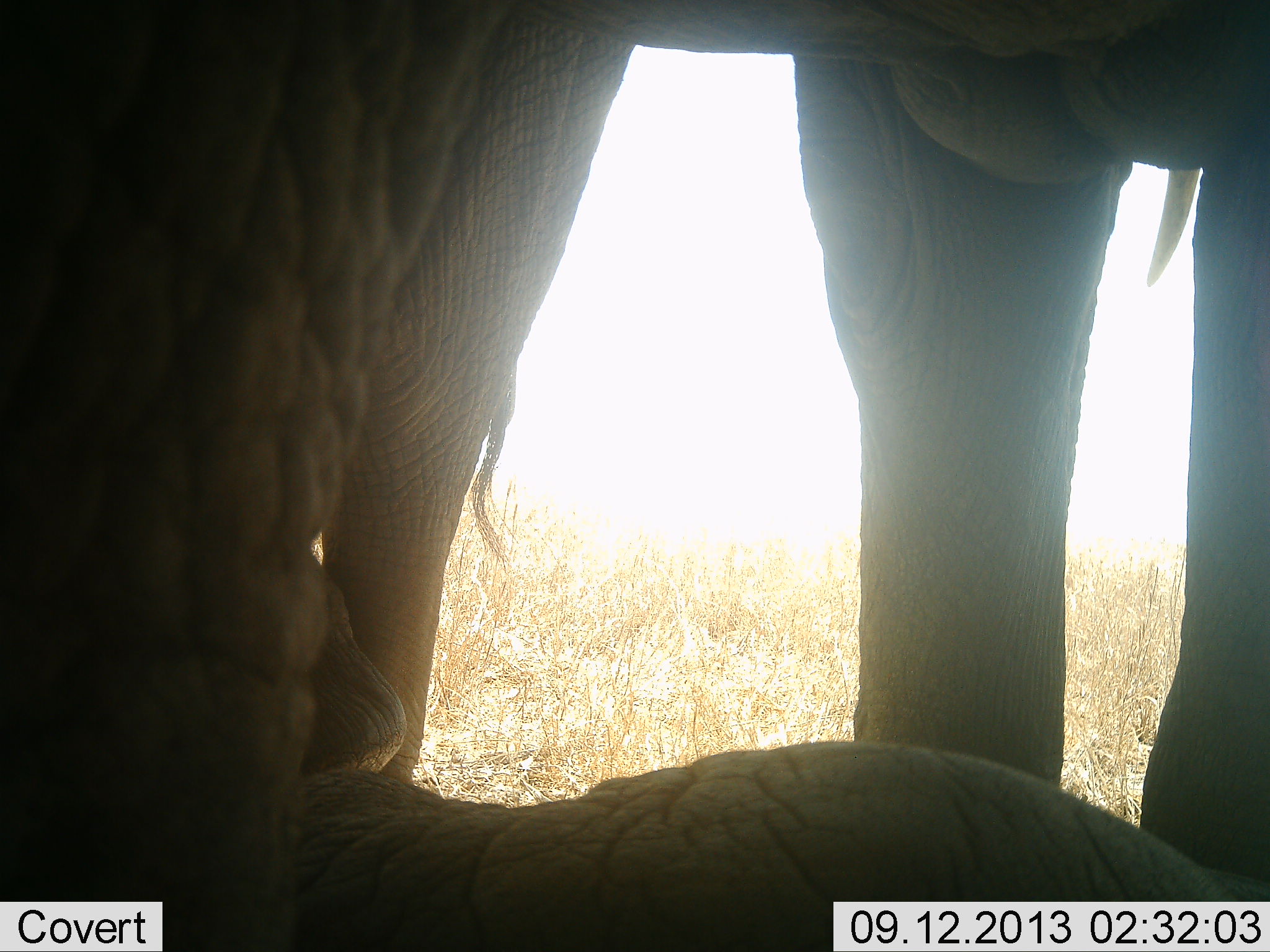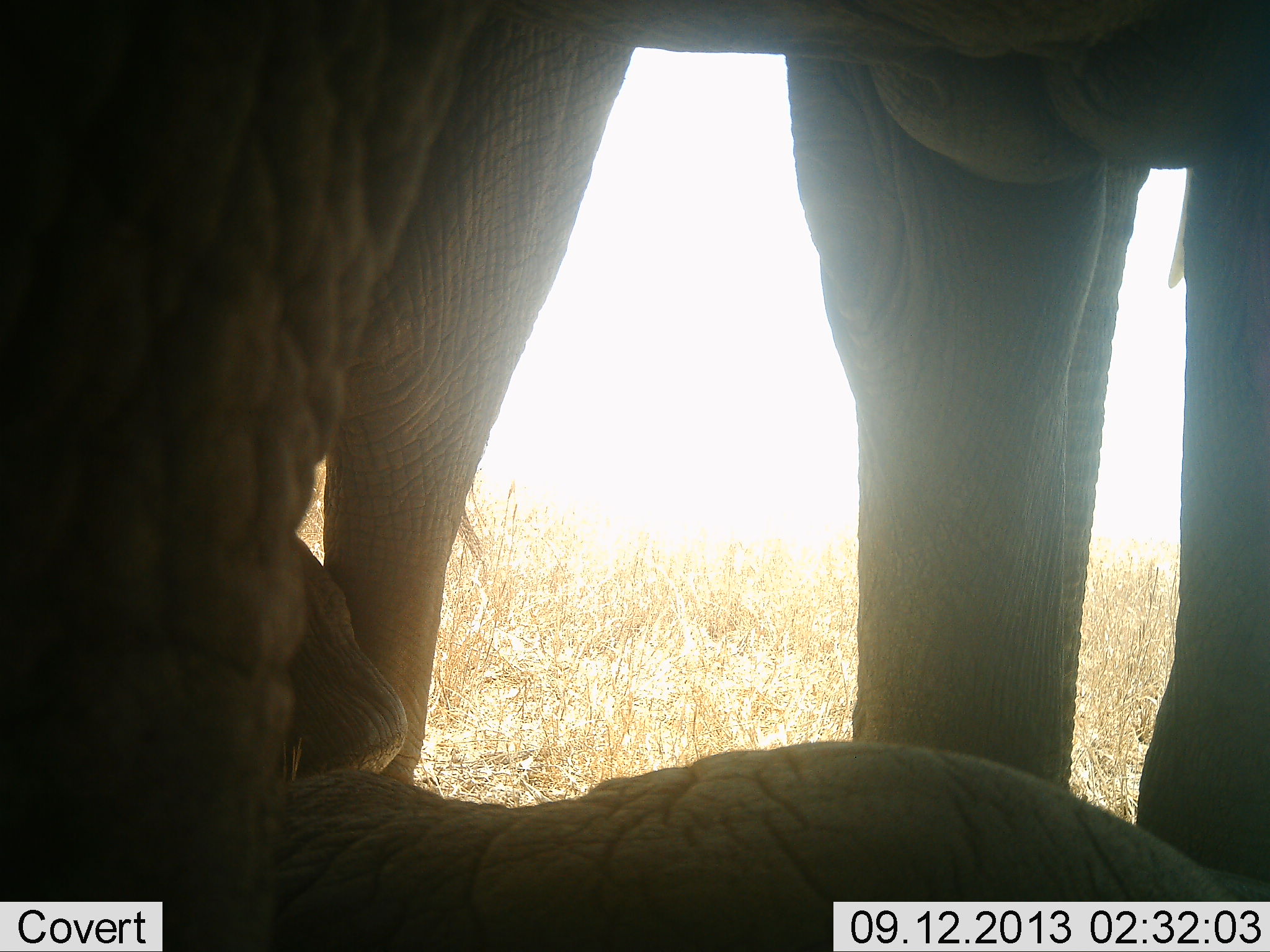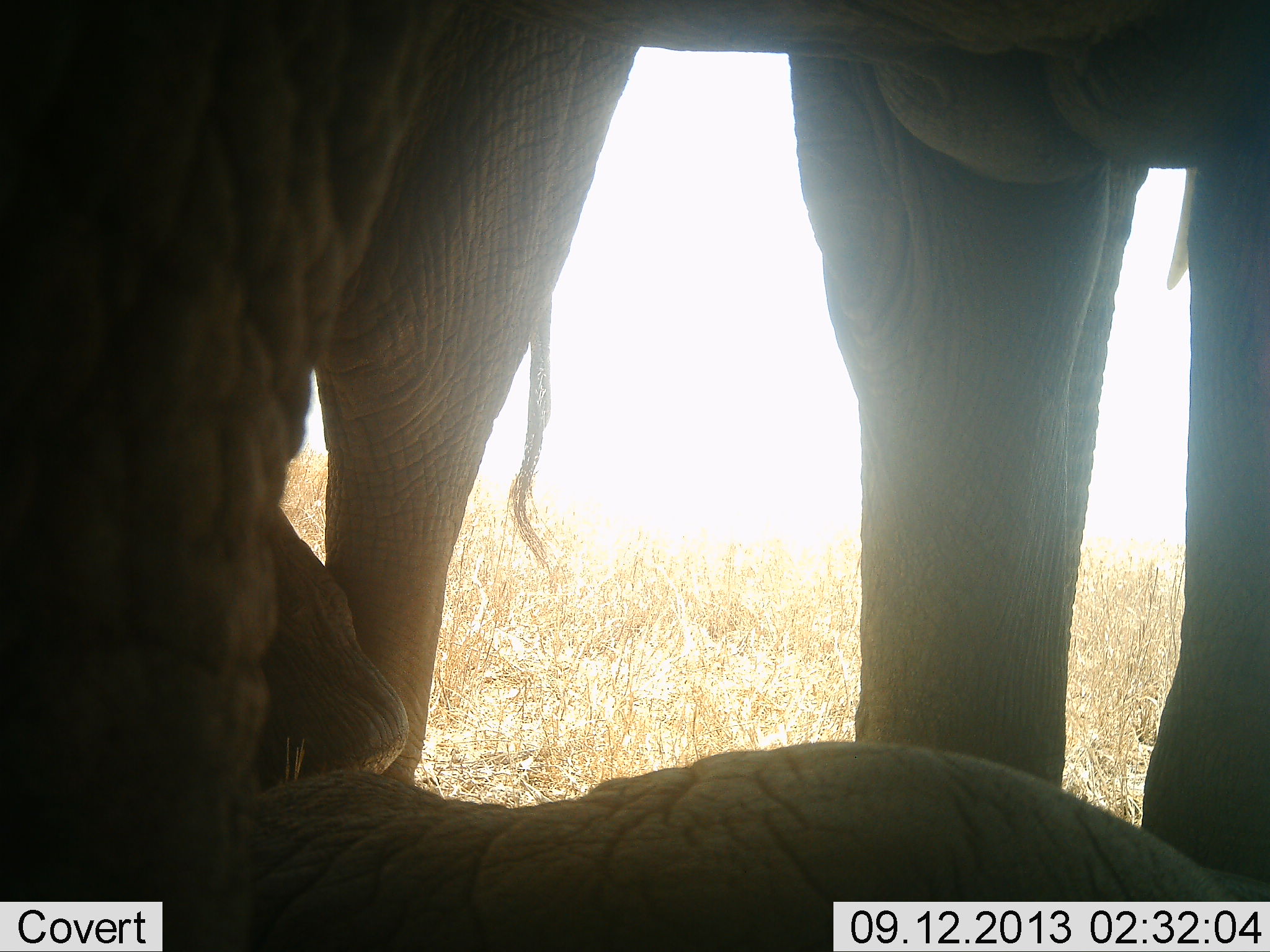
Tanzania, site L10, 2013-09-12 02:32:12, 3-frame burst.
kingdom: Animalia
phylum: Chordata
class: Mammalia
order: Proboscidea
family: Elephantidae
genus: Loxodonta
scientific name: Loxodonta africana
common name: african bush elephant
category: elephant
Elephant (african bush elephant) (Loxodonta africana), count 2. Behavior (volunteer vote fractions): standing 79%, resting 54%, moving 8%, interacting 12%. Young present (vote fraction): 29%. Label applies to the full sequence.